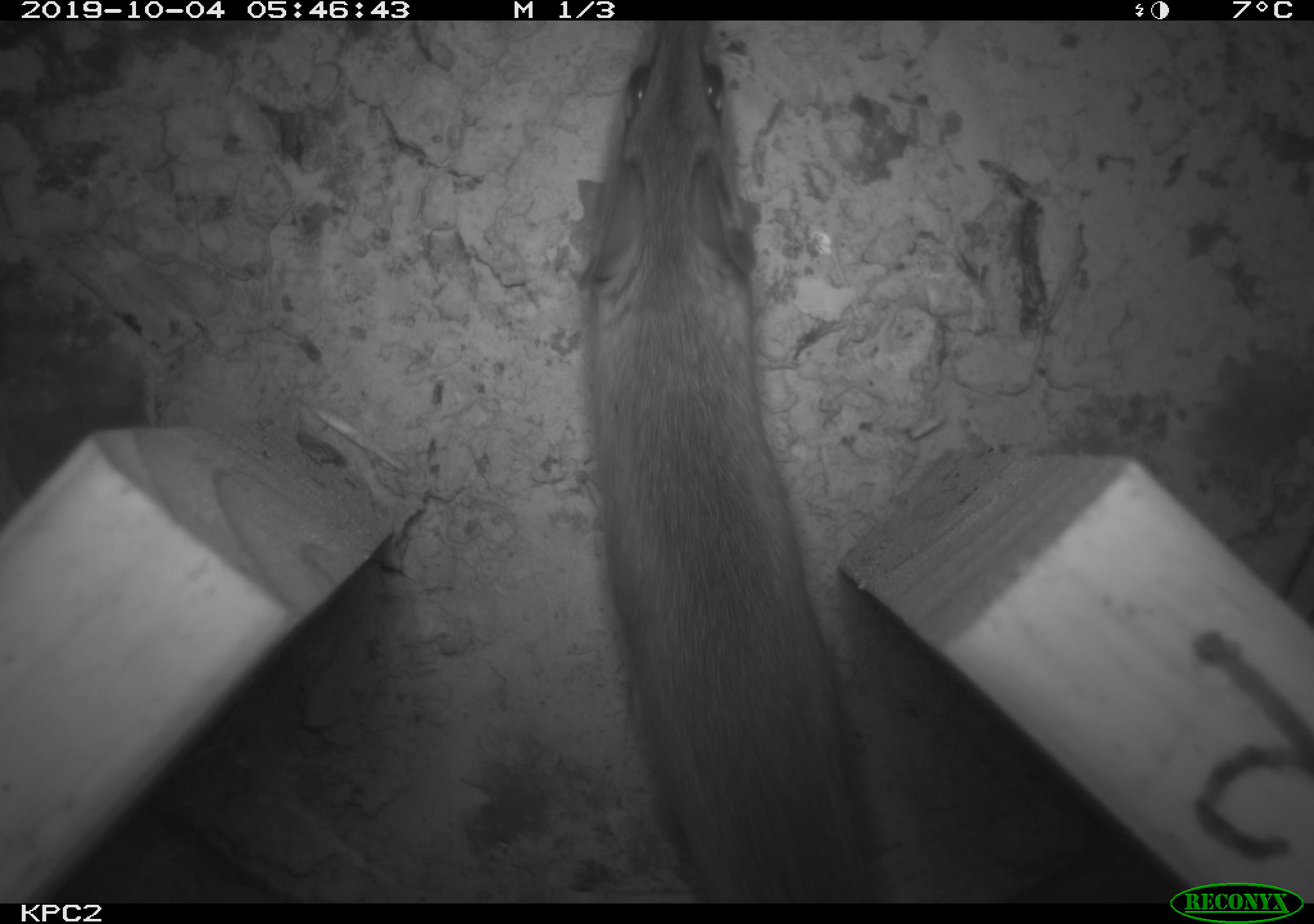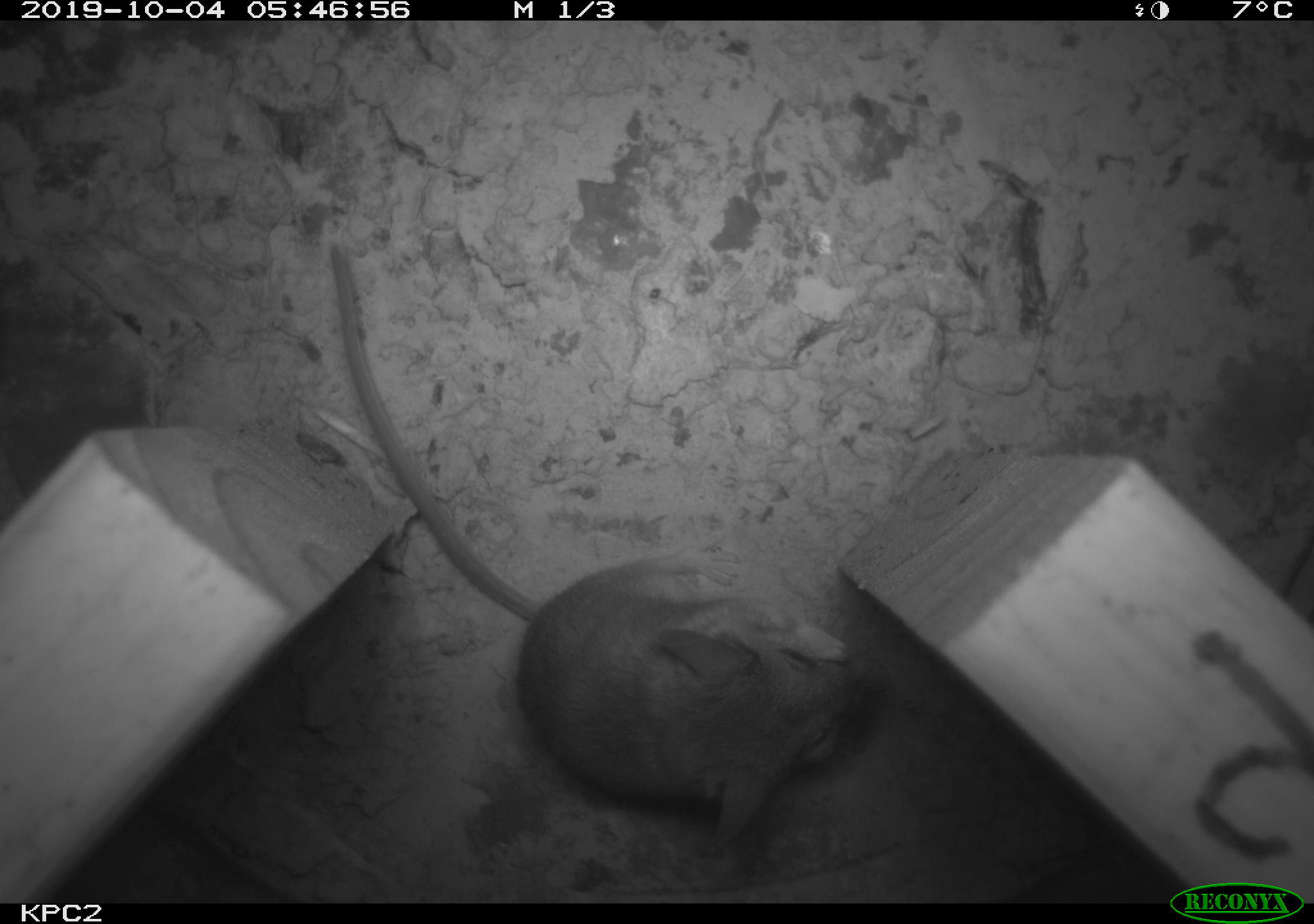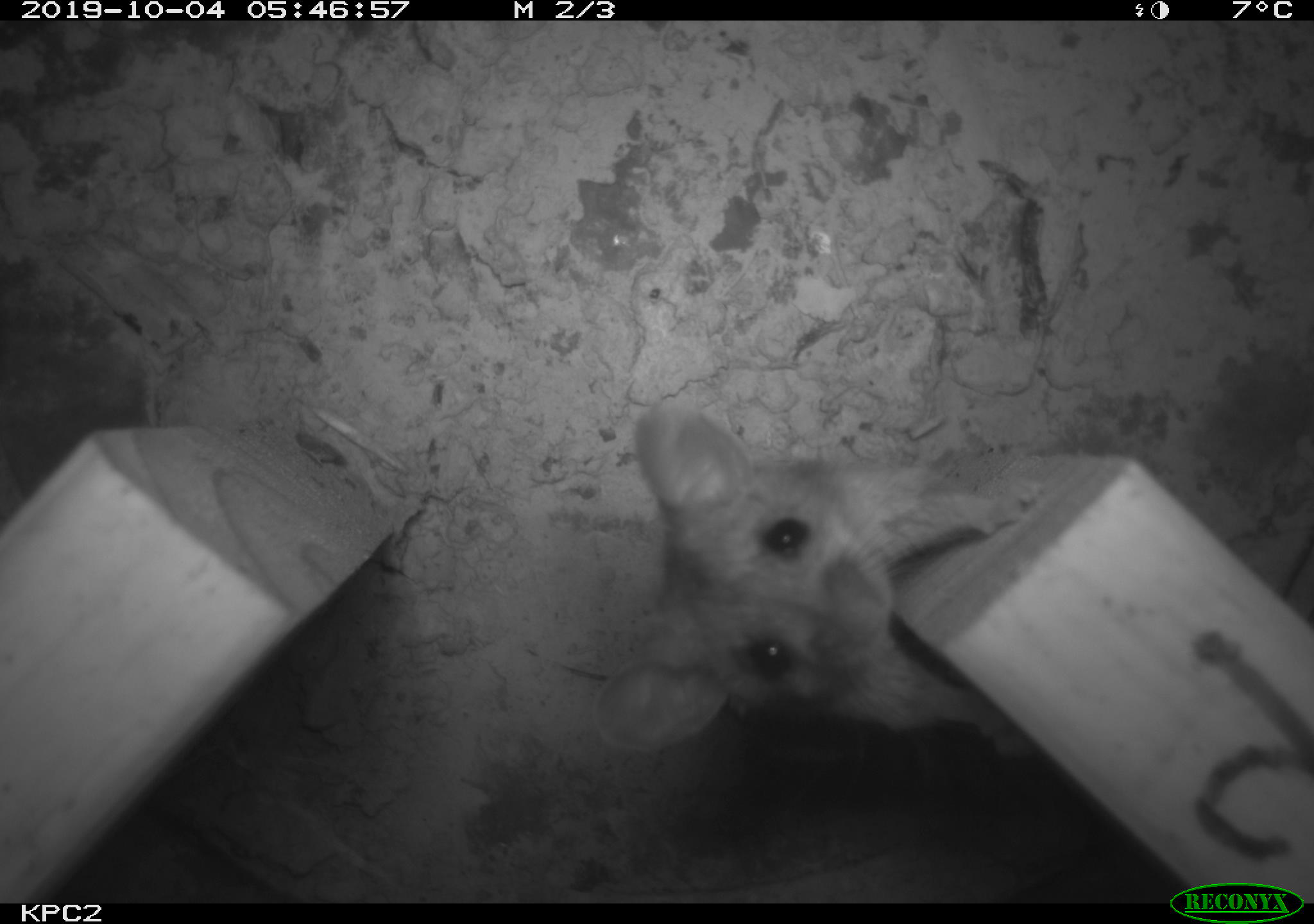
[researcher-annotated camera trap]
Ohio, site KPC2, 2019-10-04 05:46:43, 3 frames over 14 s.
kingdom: Animalia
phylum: Chordata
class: Mammalia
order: Rodentia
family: Cricetidae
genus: Peromyscus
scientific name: Peromyscus leucopus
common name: white-footed mouse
White-footed mouse (Peromyscus leucopus).